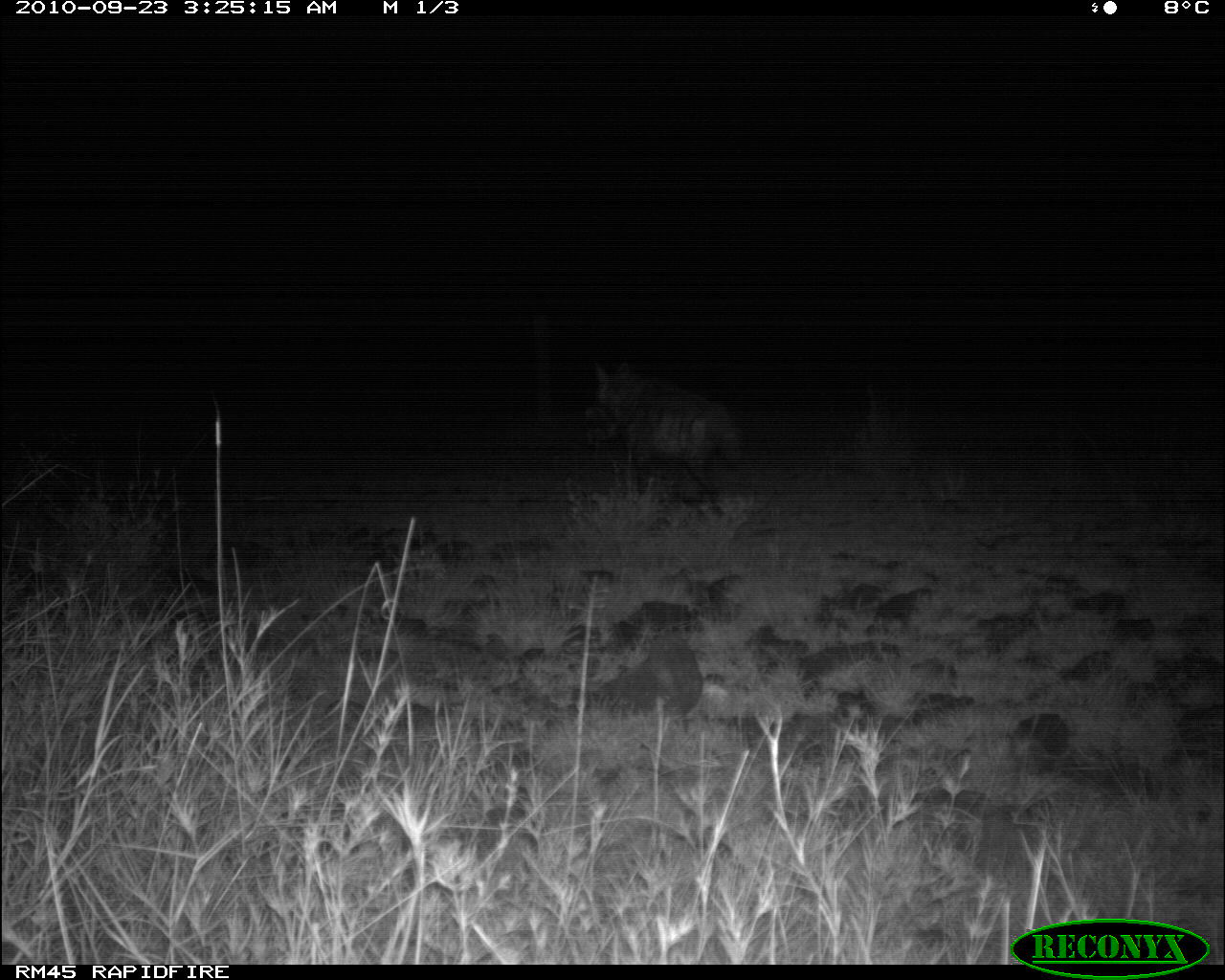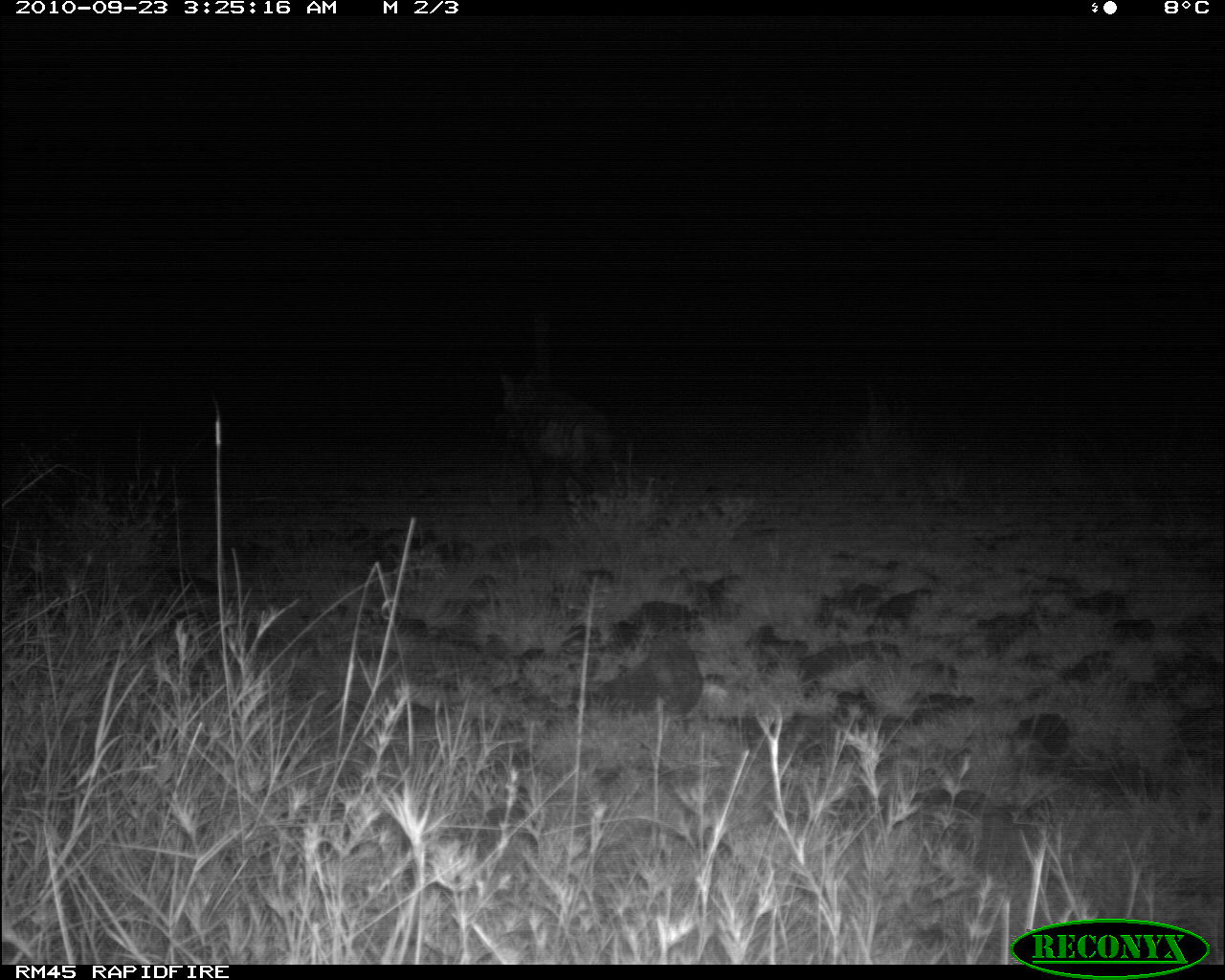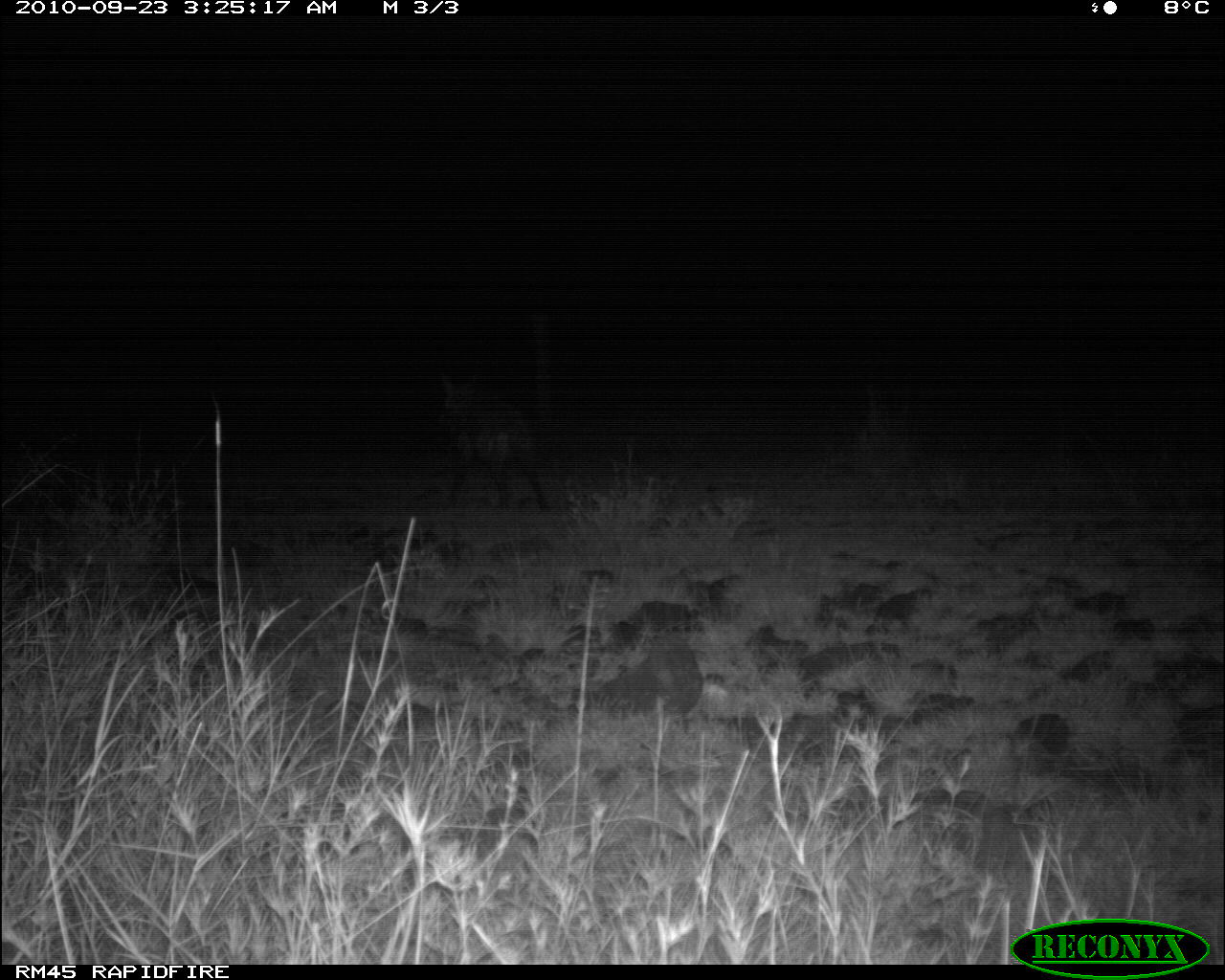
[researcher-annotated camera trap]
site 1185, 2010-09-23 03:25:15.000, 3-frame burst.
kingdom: Animalia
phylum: Chordata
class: Mammalia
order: Carnivora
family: Hyaenidae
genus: Hyaena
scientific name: Hyaena hyaena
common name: striped hyena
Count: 1.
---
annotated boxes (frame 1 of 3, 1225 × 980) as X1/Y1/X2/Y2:
hyaena hyaena: 582/358/742/512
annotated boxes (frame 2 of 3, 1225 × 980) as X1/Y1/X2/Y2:
hyaena hyaena: 500/370/614/518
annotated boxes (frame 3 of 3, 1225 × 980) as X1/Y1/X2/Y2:
hyaena hyaena: 435/370/547/513